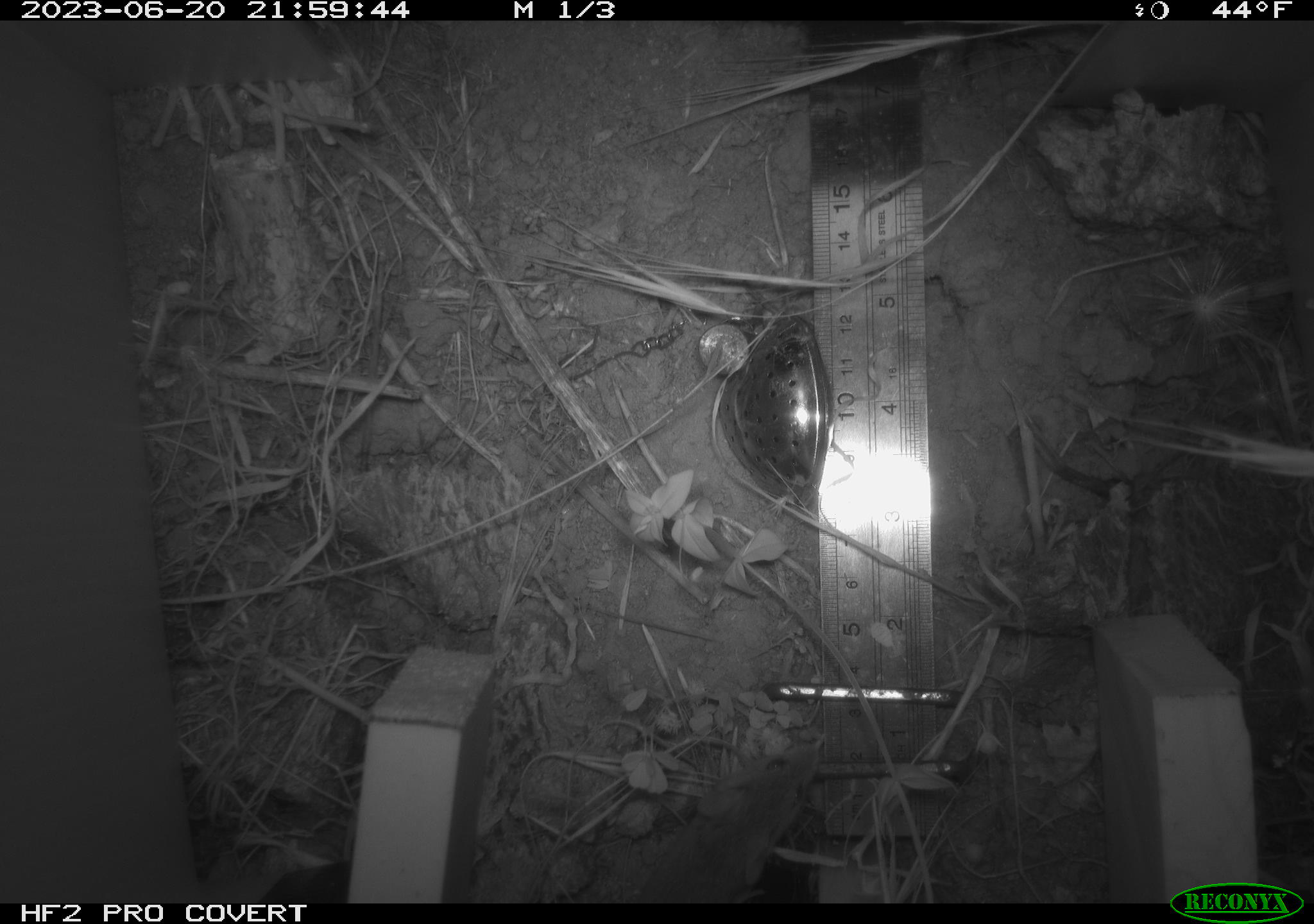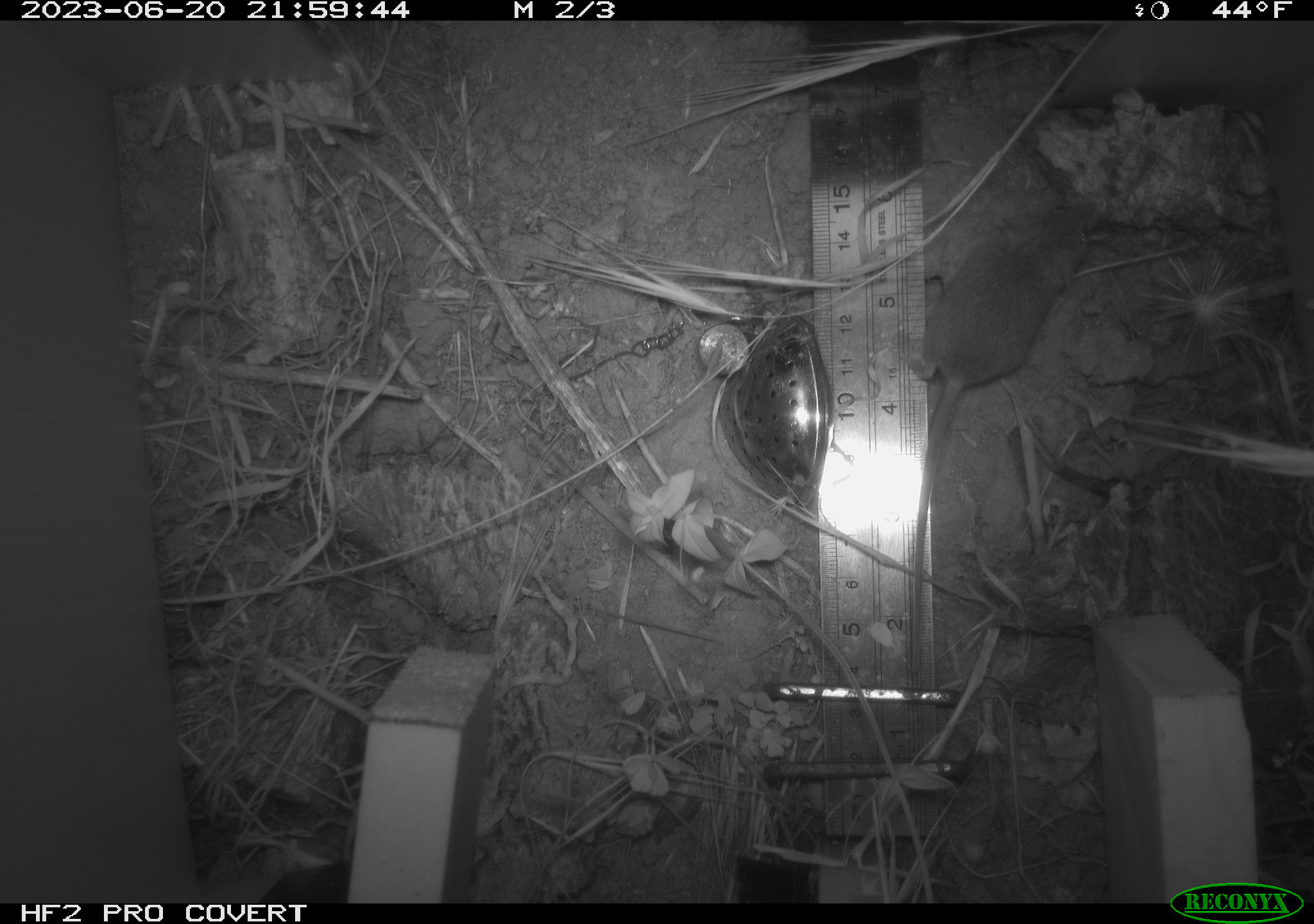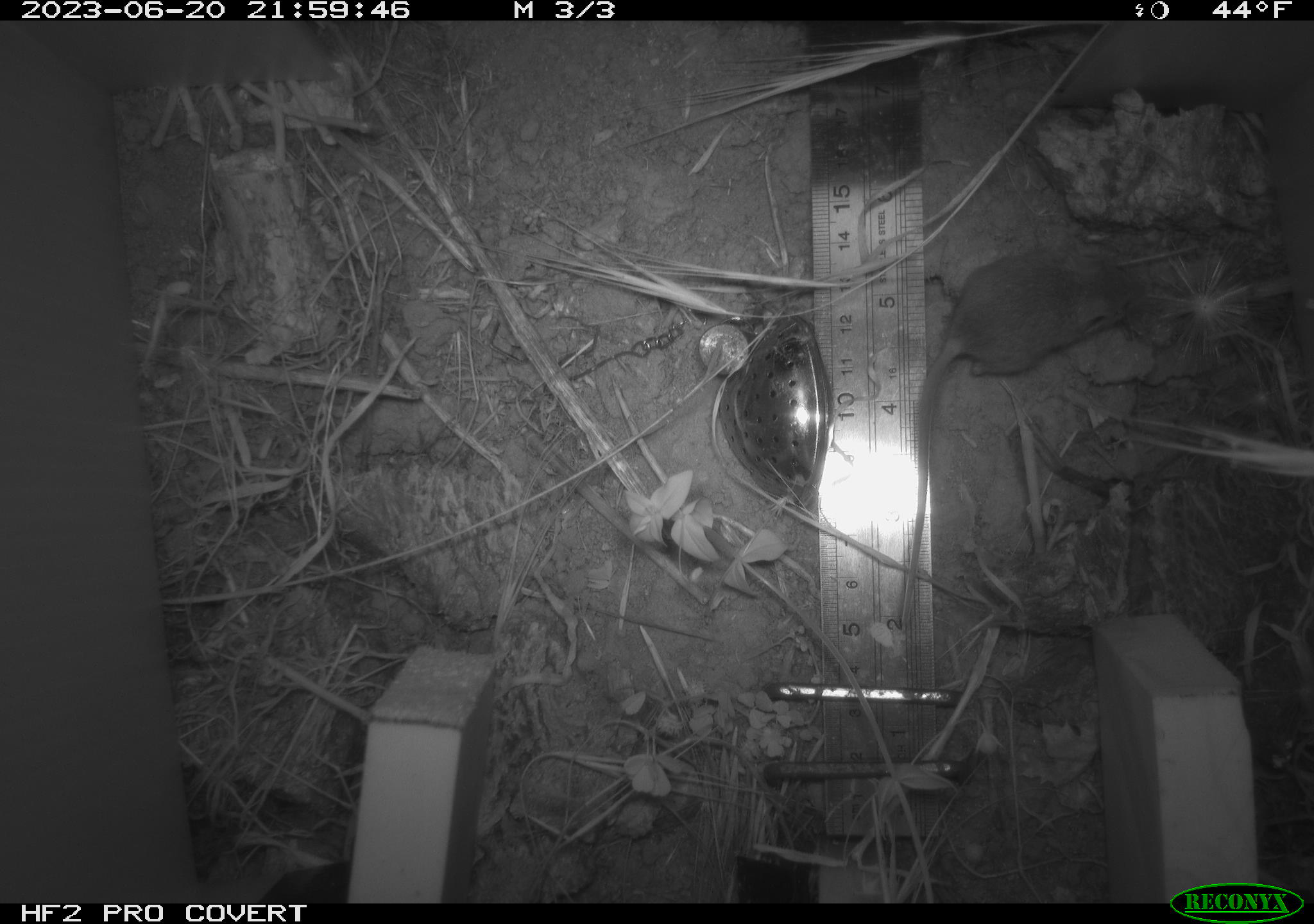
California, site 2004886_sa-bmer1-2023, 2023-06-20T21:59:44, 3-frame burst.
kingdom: Animalia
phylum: Chordata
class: Mammalia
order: Rodentia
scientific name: Rodentia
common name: mouse species